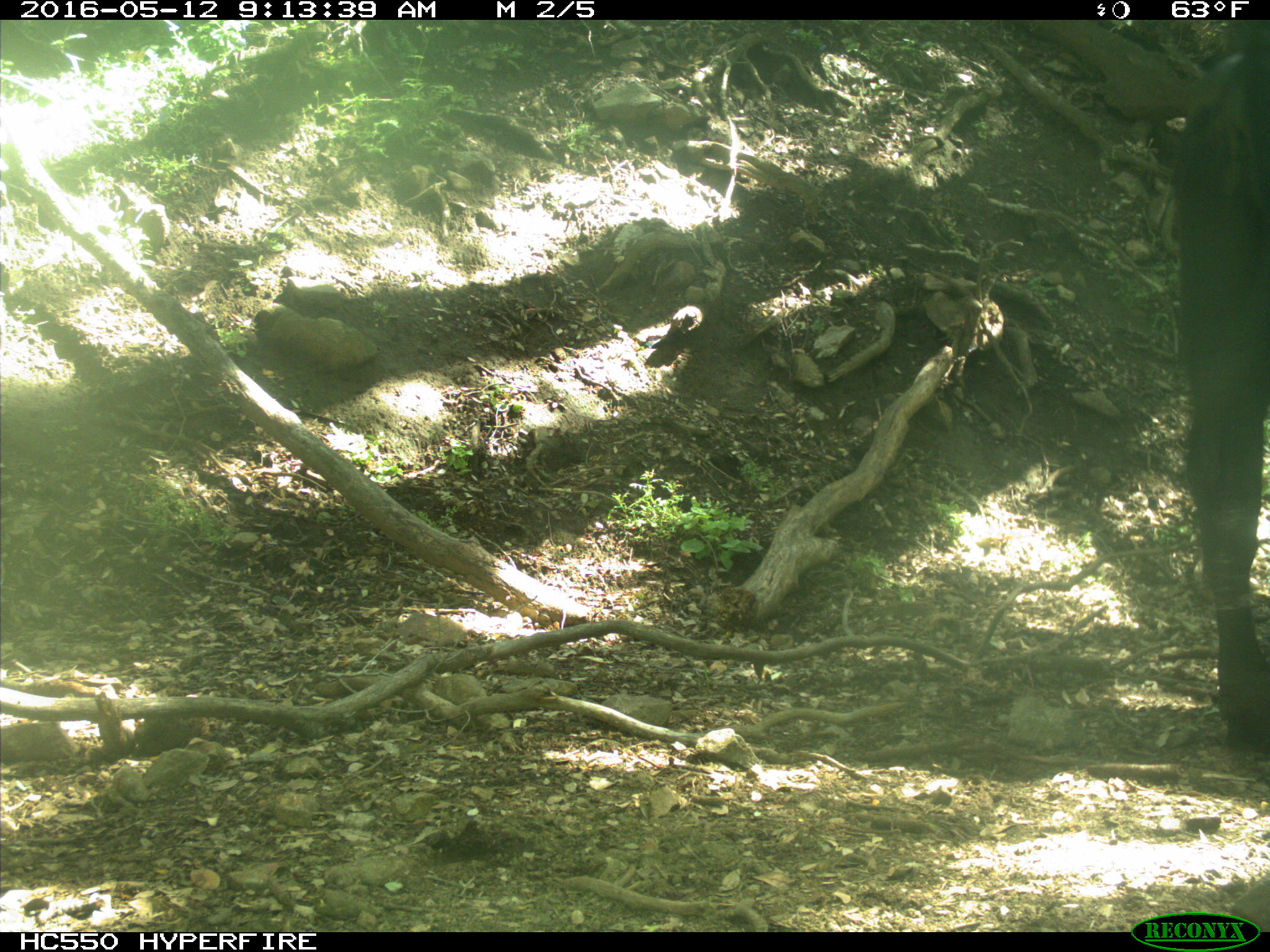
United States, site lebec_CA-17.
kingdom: Animalia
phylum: Chordata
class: Mammalia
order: Artiodactyla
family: Bovidae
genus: Bos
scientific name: Bos taurus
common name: domestic cow